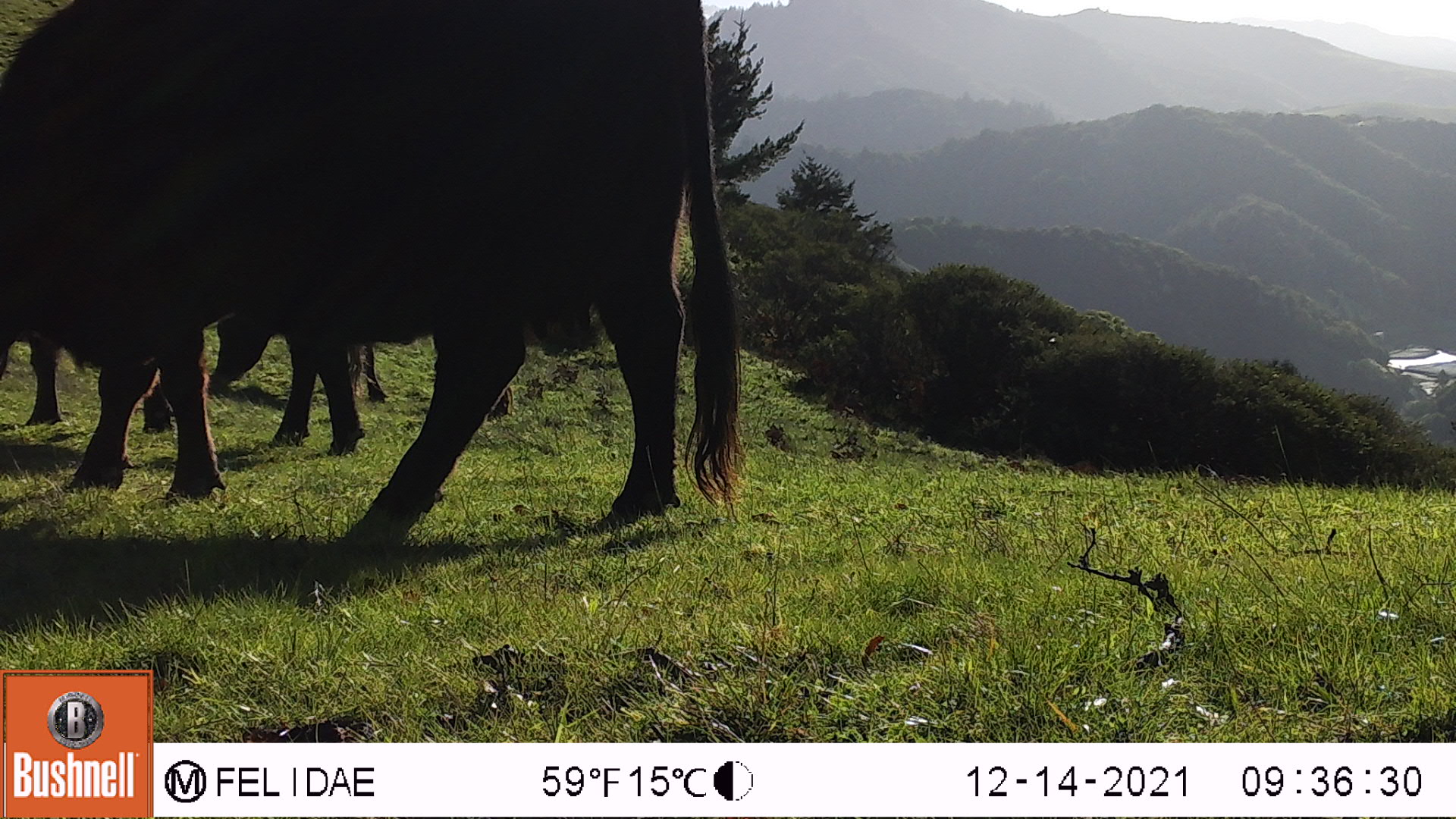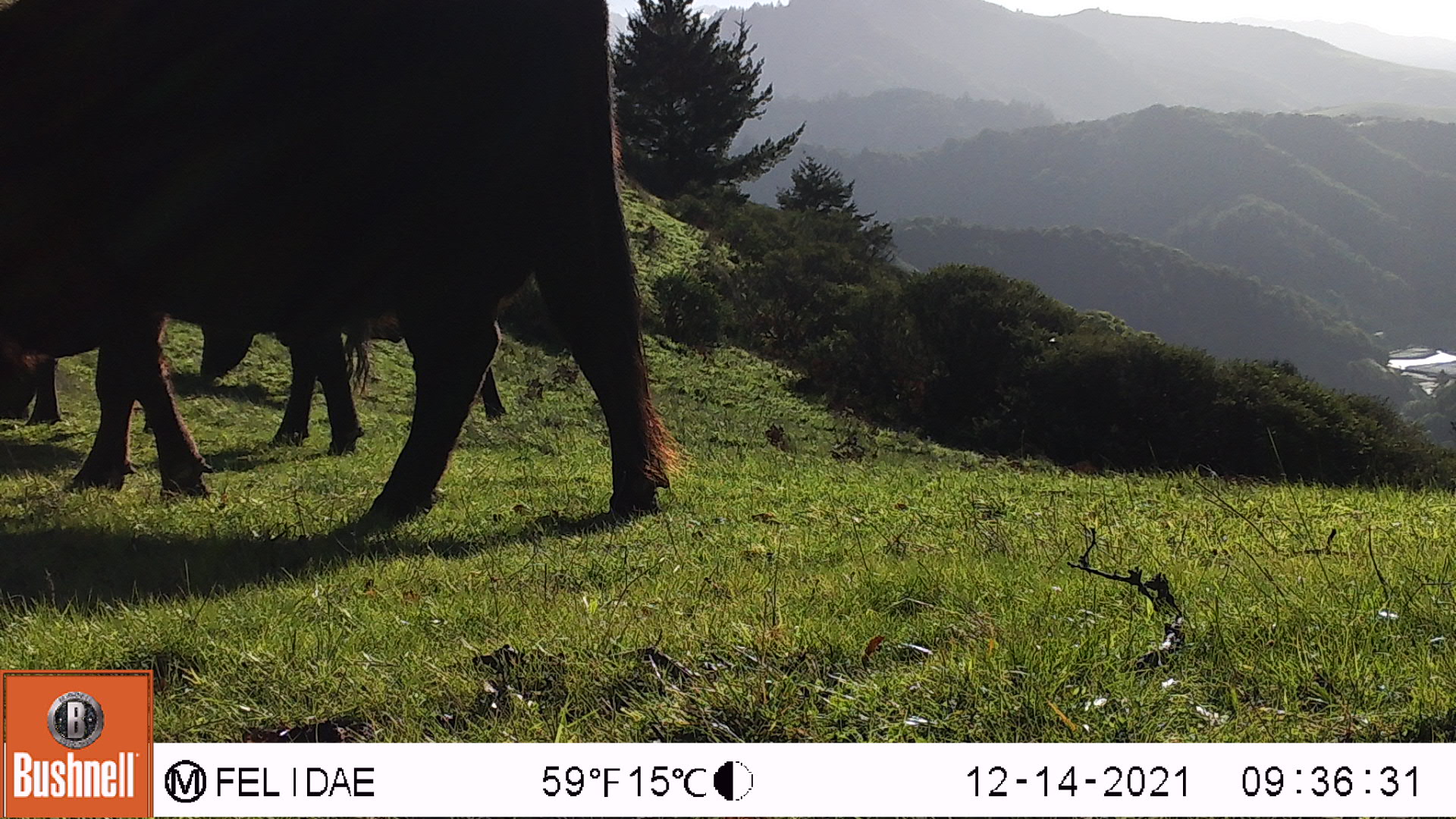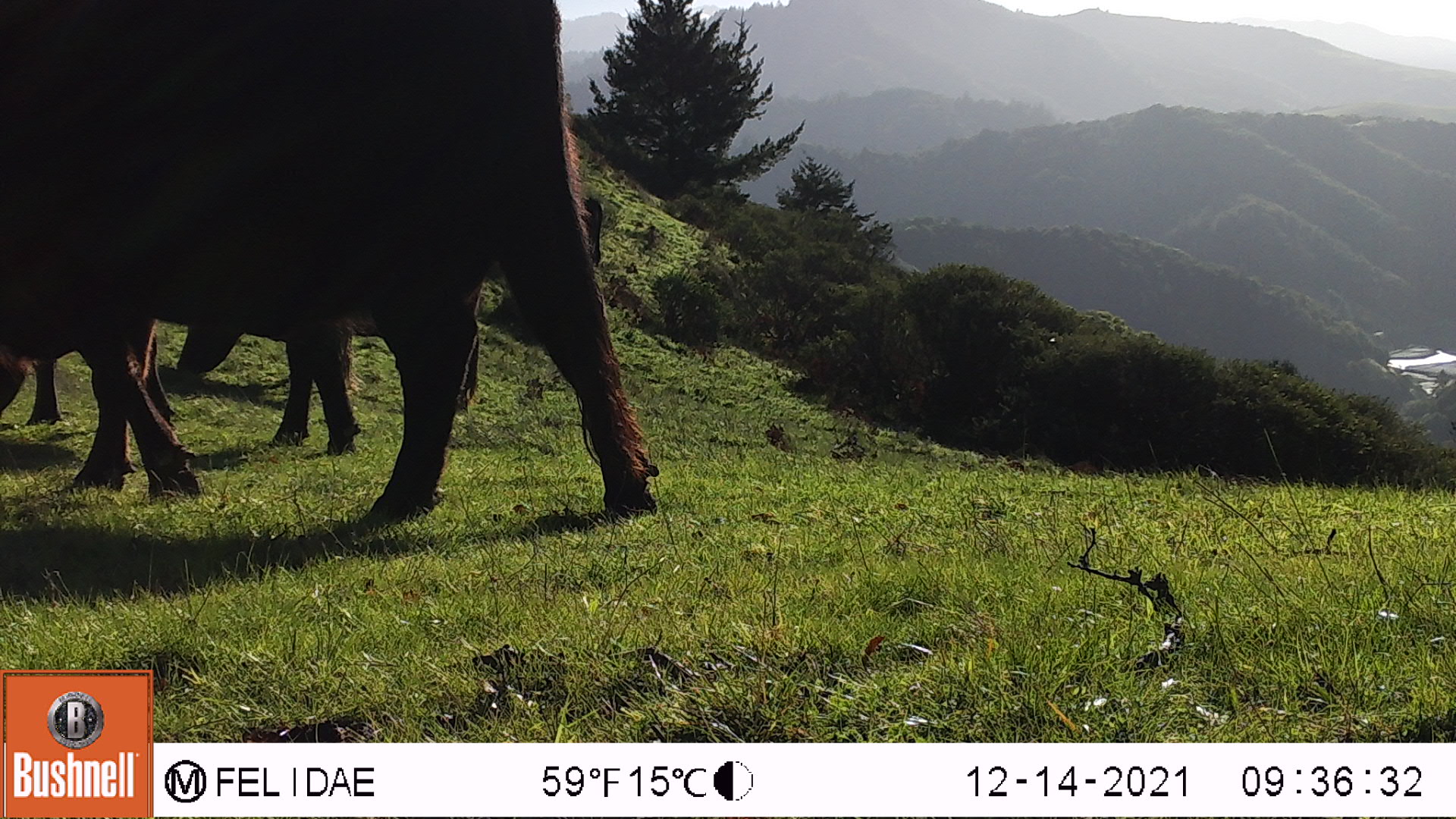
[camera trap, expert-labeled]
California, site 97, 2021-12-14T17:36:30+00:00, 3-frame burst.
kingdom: Animalia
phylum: Chordata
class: Mammalia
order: Artiodactyla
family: Bovidae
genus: Bos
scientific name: Bos taurus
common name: domestic cattle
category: cattle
Cattle (domestic cattle) (Bos taurus).